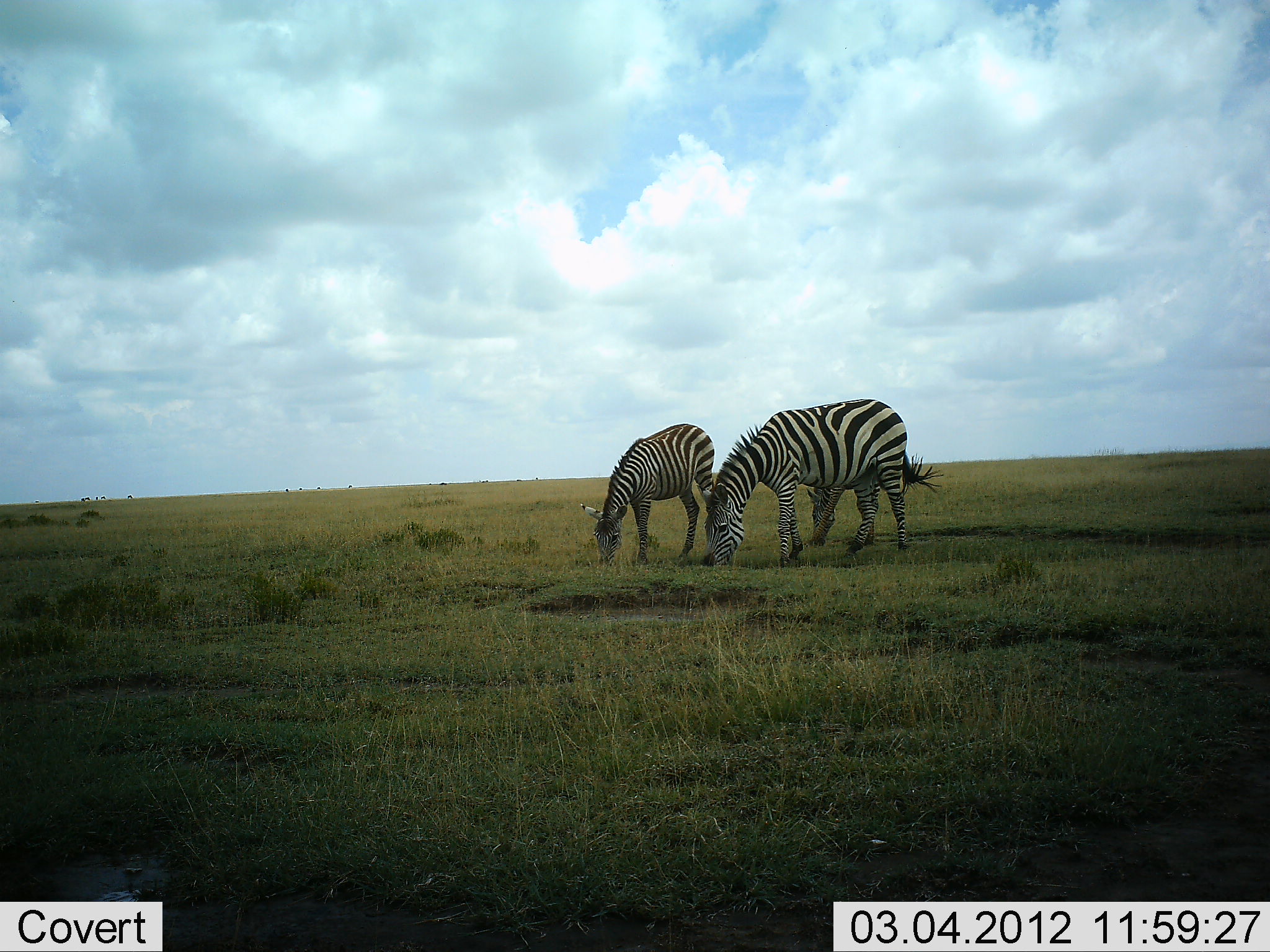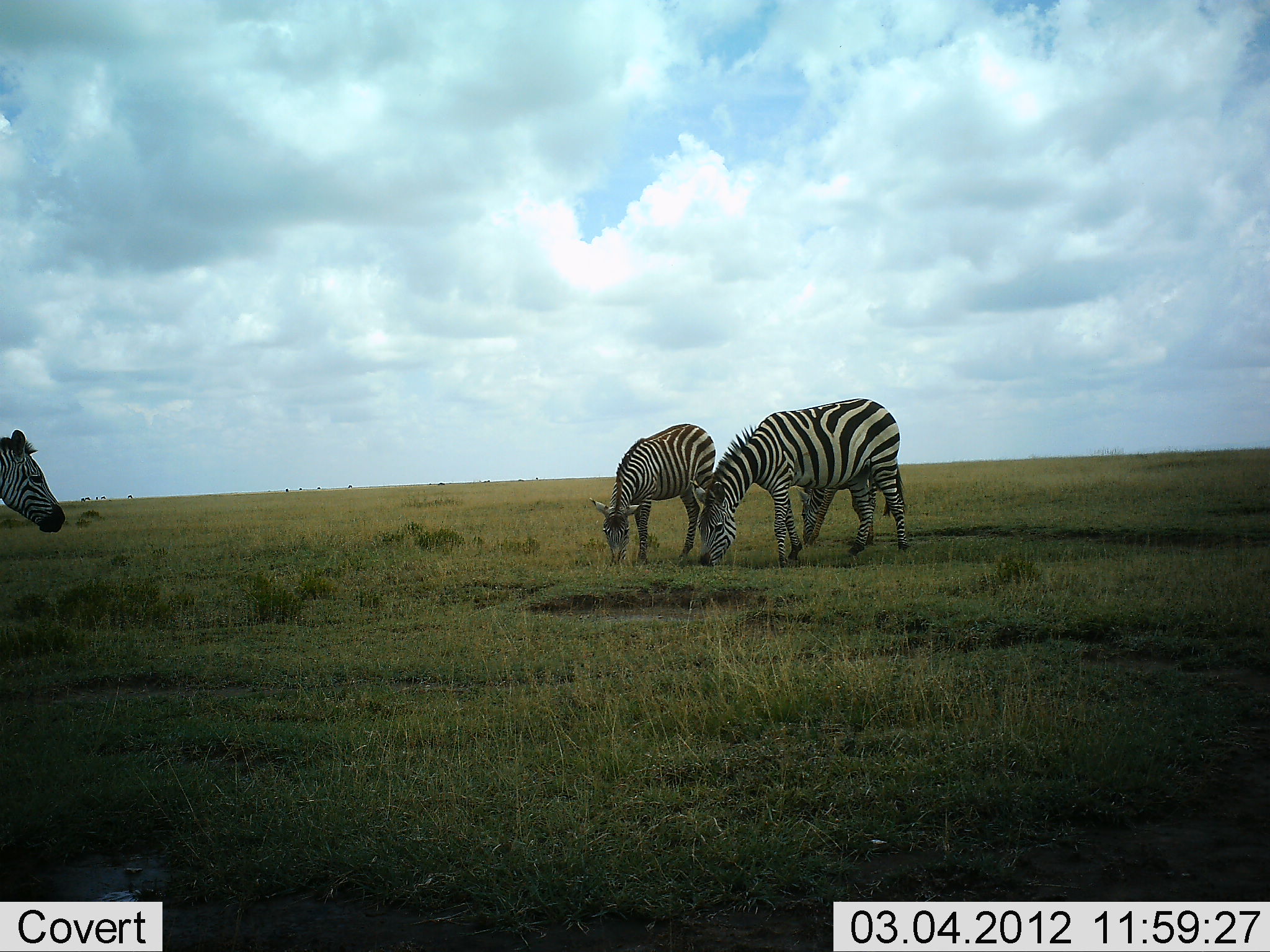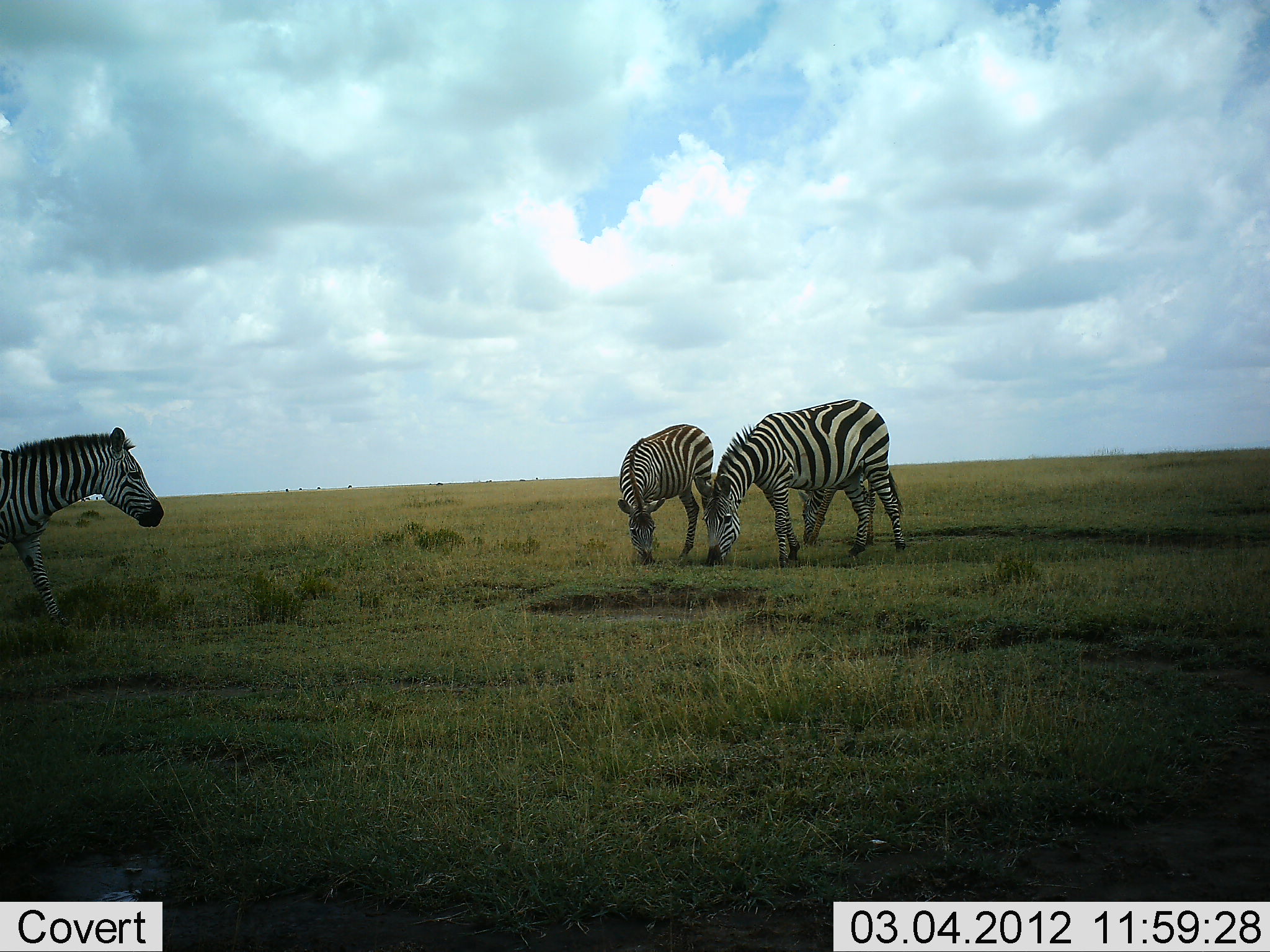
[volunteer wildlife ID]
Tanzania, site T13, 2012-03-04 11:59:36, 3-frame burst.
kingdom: Animalia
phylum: Chordata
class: Mammalia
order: Perissodactyla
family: Equidae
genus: Equus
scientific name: Equus quagga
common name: plains zebra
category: zebra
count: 3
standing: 33%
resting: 0%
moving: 76%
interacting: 0%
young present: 12%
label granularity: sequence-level